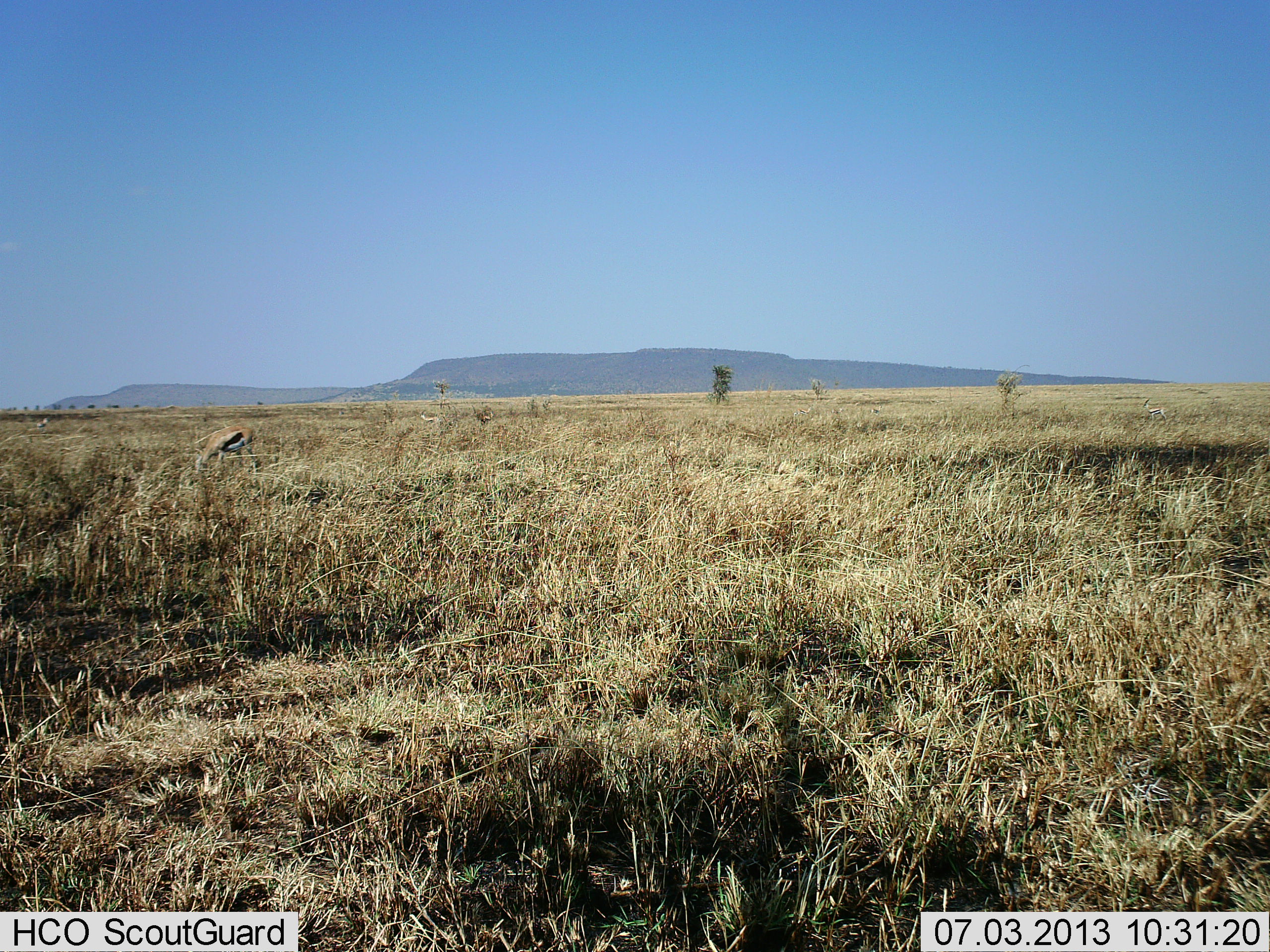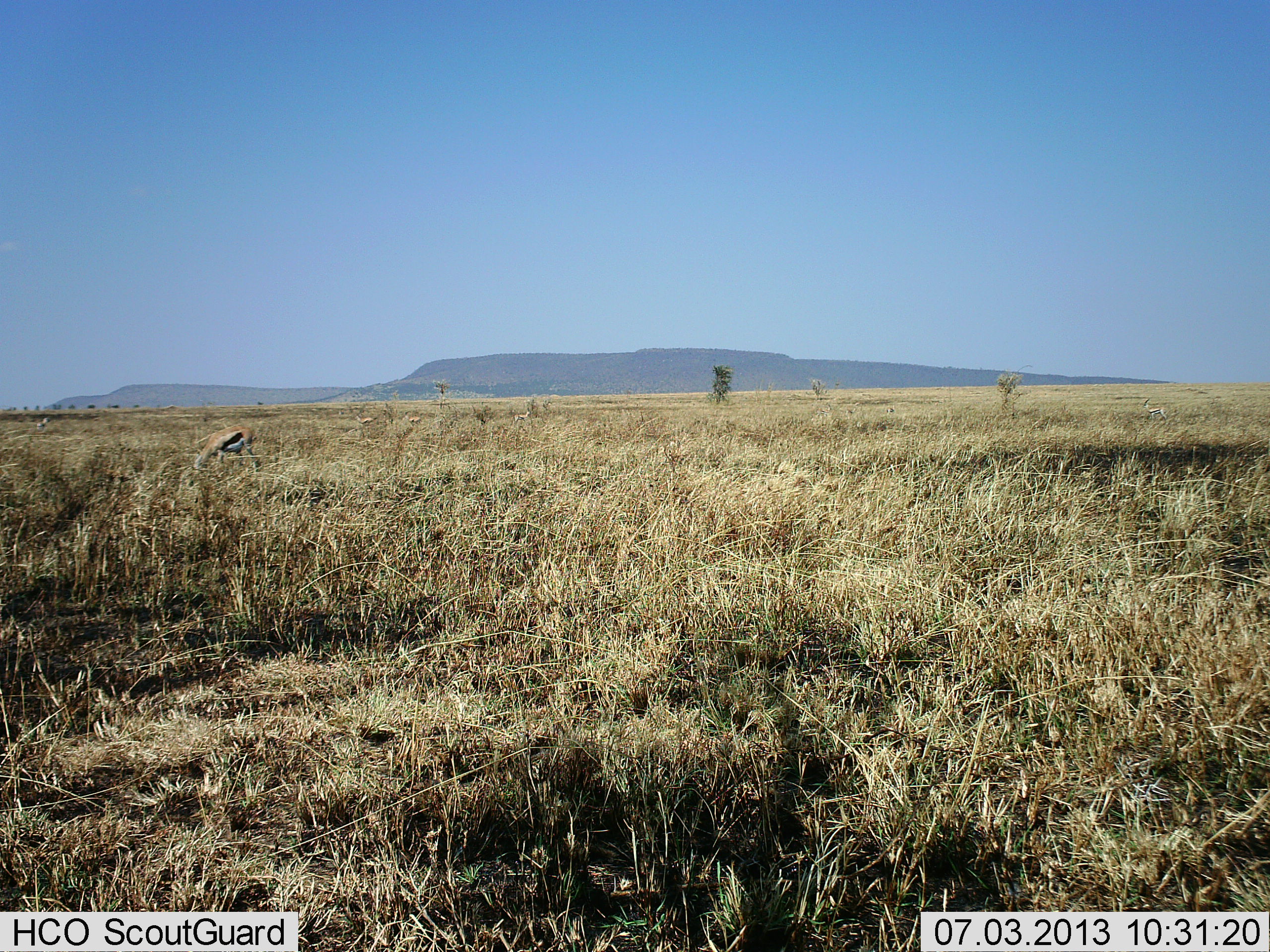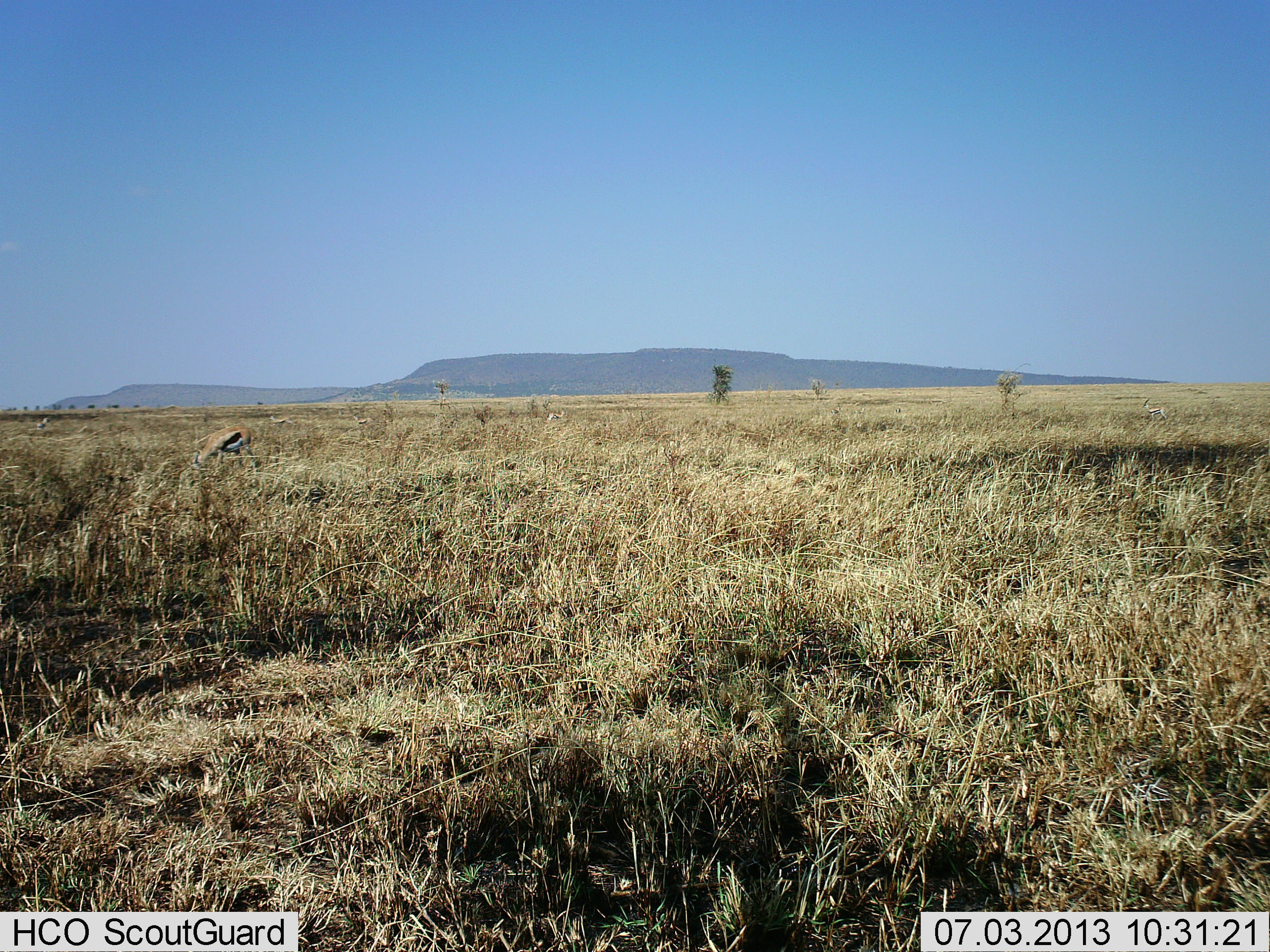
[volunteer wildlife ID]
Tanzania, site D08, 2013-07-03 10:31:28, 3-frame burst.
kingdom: Animalia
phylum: Chordata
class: Mammalia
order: Artiodactyla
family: Bovidae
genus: Eudorcas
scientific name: Eudorcas thomsonii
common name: thomson's gazelle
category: gazellethomsons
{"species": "gazellethomsons (thomson's gazelle) (Eudorcas thomsonii)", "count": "1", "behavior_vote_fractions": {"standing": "40%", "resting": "0%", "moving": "16%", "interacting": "0%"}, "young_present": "0%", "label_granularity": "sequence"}